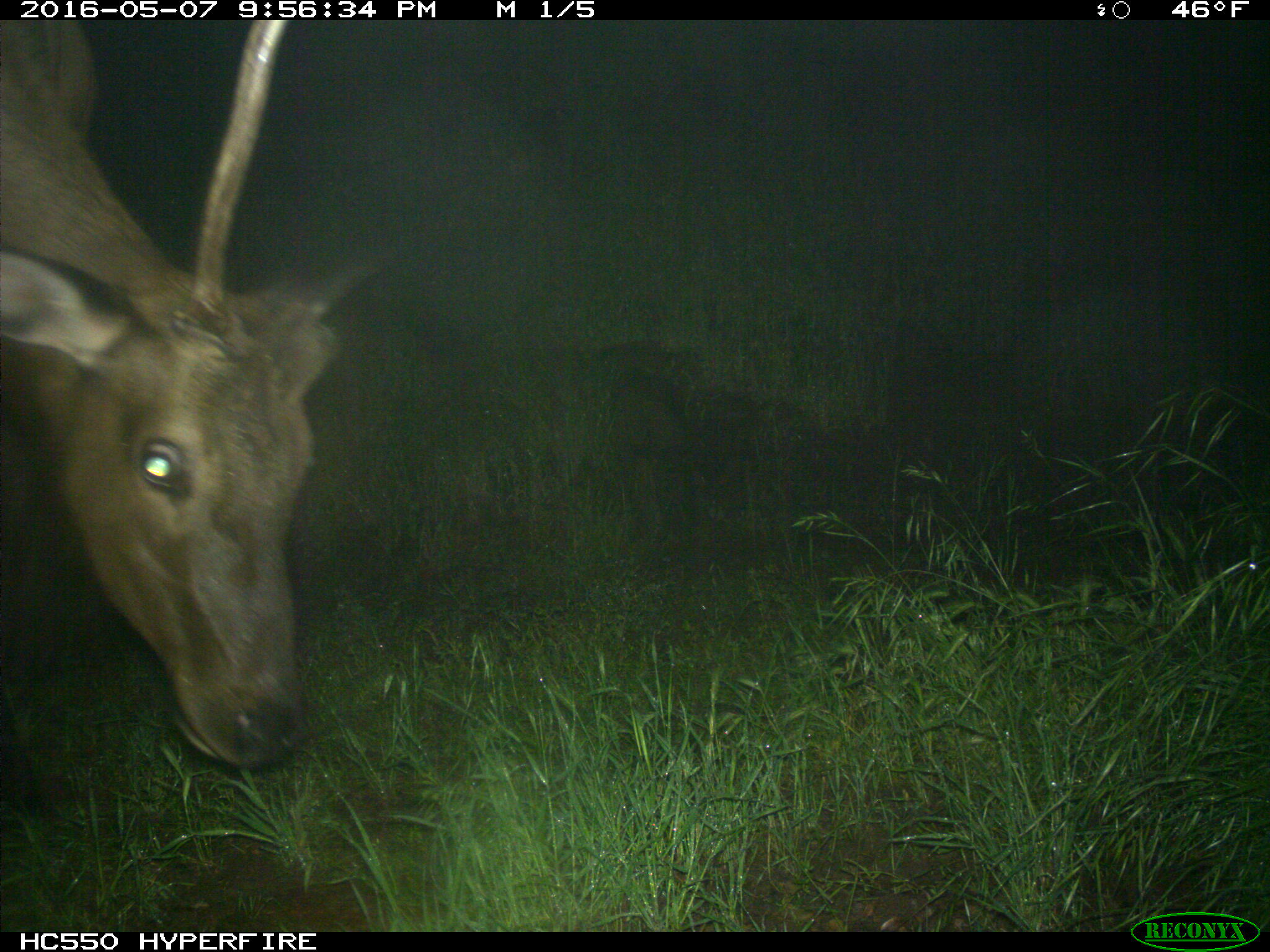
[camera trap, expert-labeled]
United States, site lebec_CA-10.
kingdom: Animalia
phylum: Chordata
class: Mammalia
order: Artiodactyla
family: Cervidae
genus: Cervus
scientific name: Cervus canadensis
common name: elk